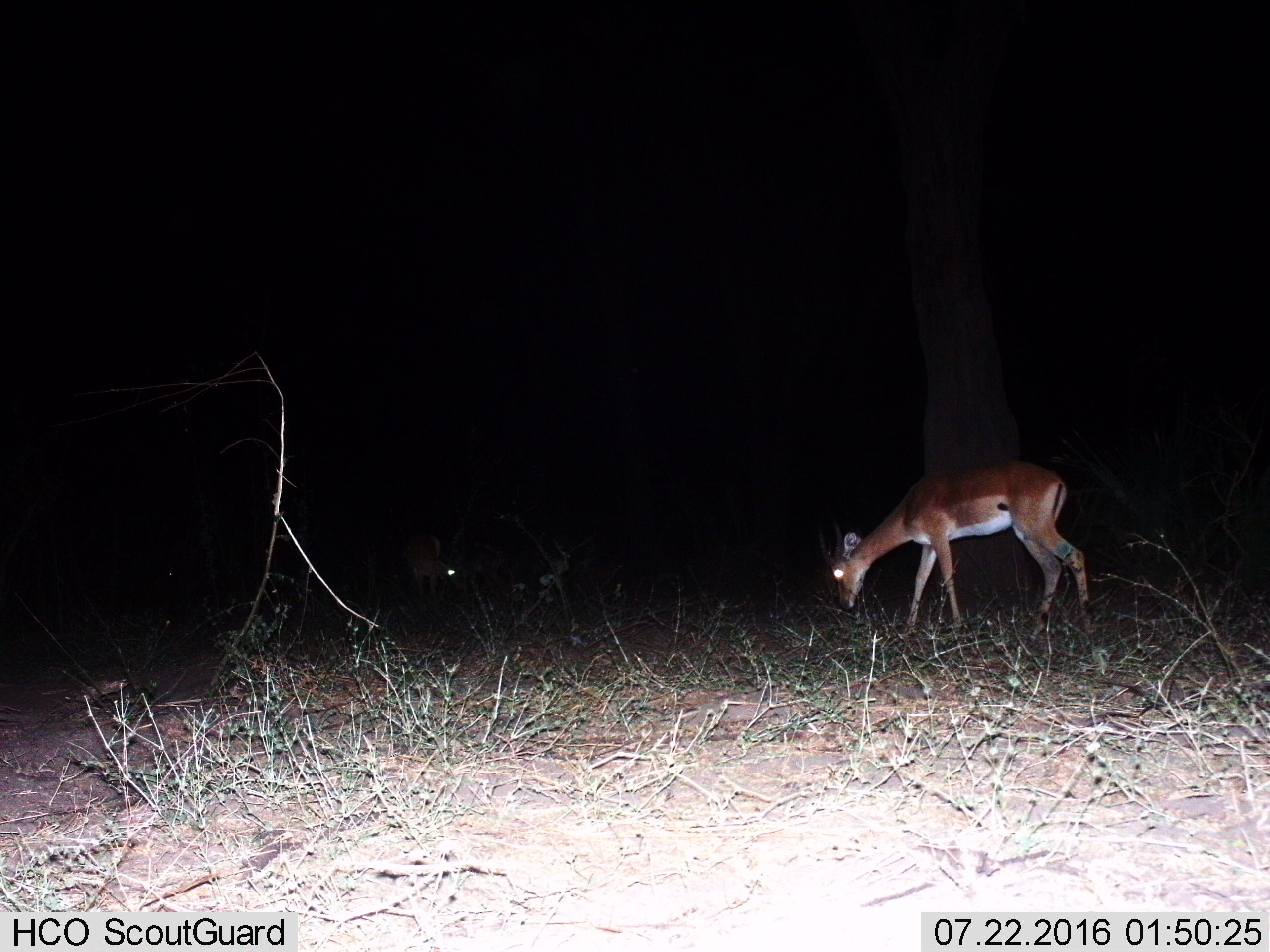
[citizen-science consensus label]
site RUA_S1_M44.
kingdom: Animalia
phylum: Chordata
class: Mammalia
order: Artiodactyla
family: Bovidae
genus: Aepyceros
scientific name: Aepyceros melampus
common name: impala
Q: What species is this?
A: Impala (Aepyceros melampus).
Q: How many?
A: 2.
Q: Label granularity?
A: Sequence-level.